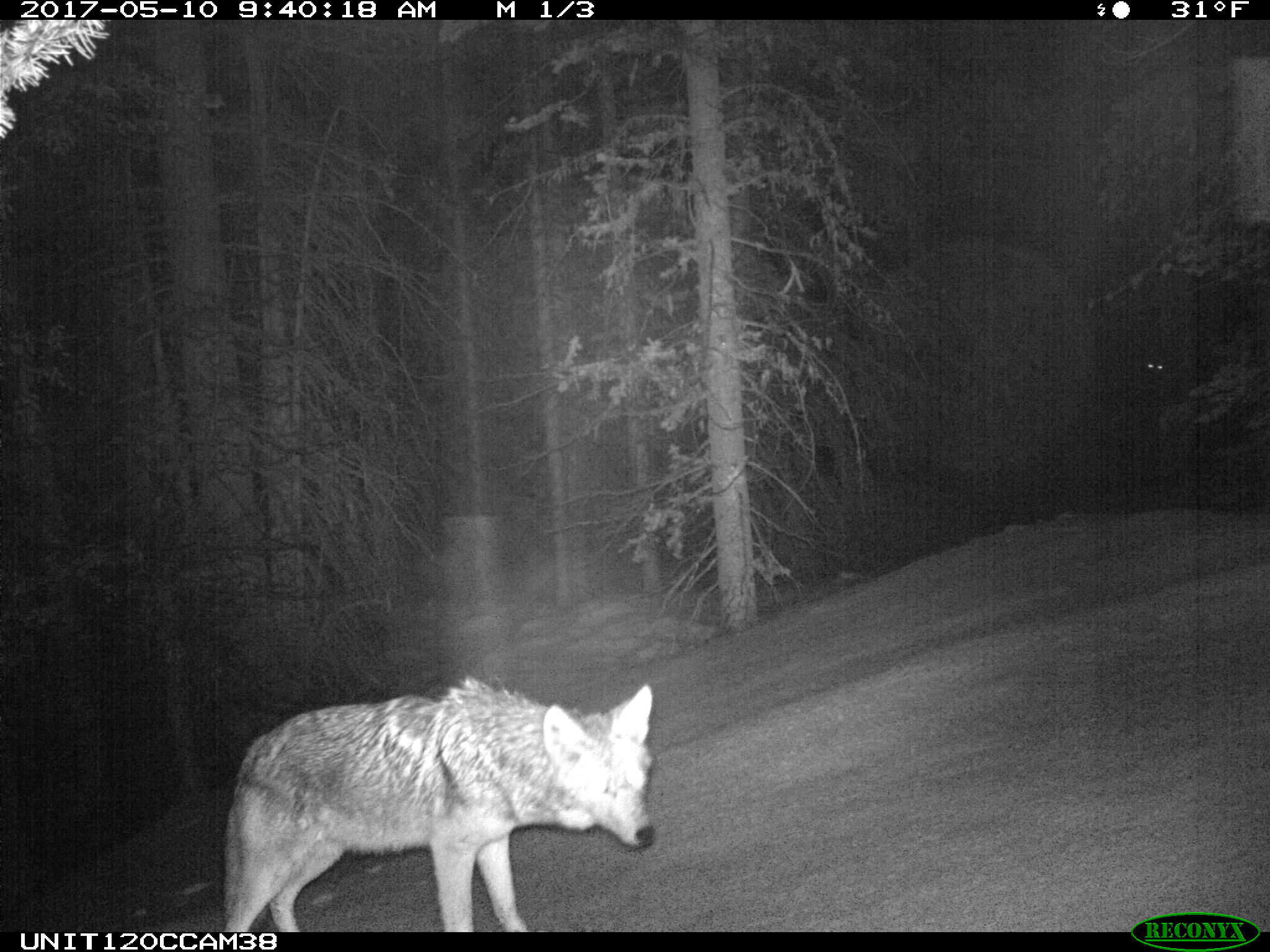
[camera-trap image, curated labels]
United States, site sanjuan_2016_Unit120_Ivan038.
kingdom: Animalia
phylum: Chordata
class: Mammalia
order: Carnivora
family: Canidae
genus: Canis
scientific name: Canis latrans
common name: coyote